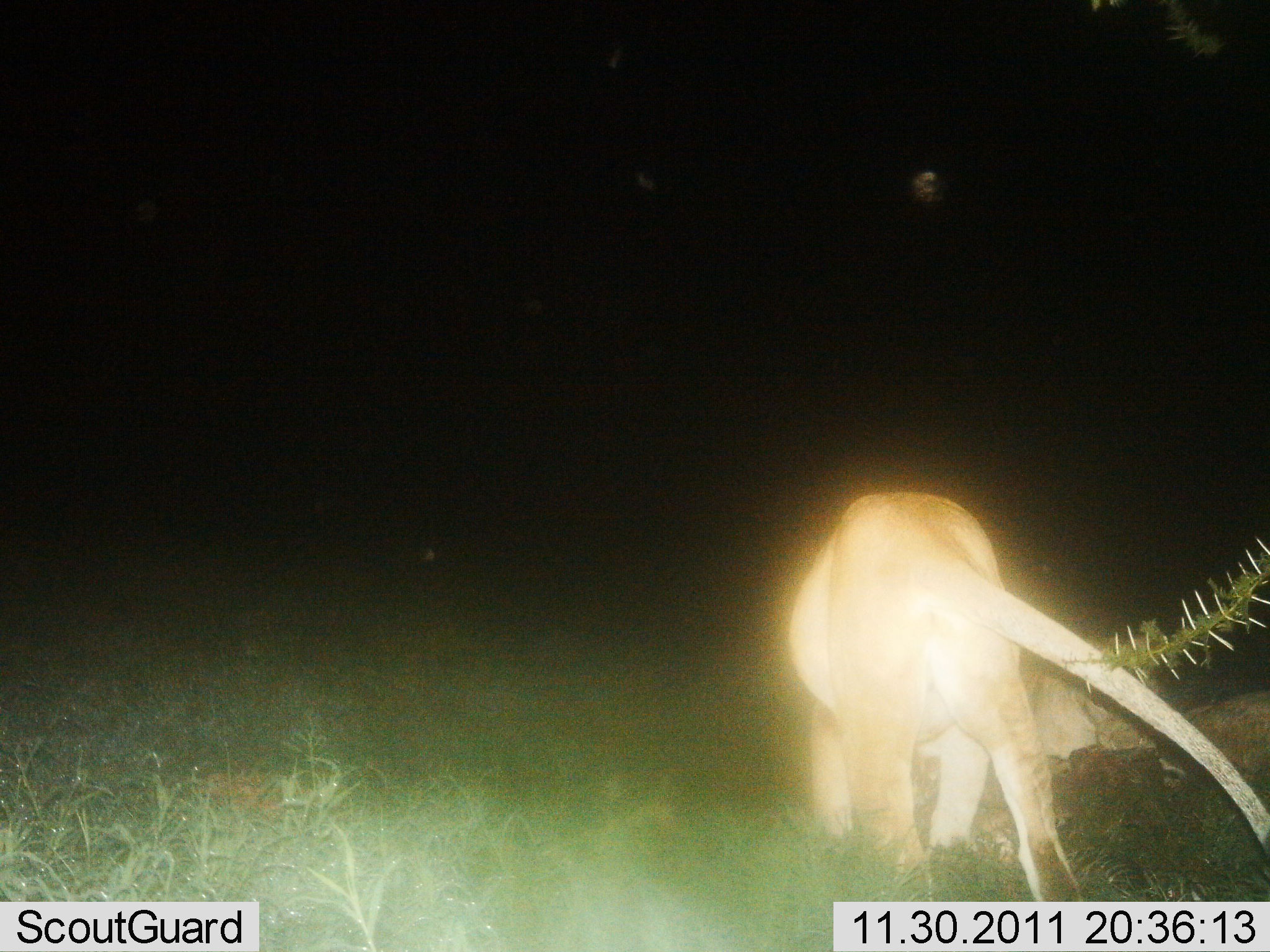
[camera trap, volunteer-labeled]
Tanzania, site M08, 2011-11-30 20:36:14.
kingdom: Animalia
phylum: Chordata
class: Mammalia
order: Carnivora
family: Felidae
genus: Panthera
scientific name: Panthera leo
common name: lion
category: lionfemale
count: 1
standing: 27%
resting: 0%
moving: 55%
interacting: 18%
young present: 9%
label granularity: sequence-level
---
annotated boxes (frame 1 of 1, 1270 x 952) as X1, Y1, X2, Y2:
animal: 782, 488, 1270, 904